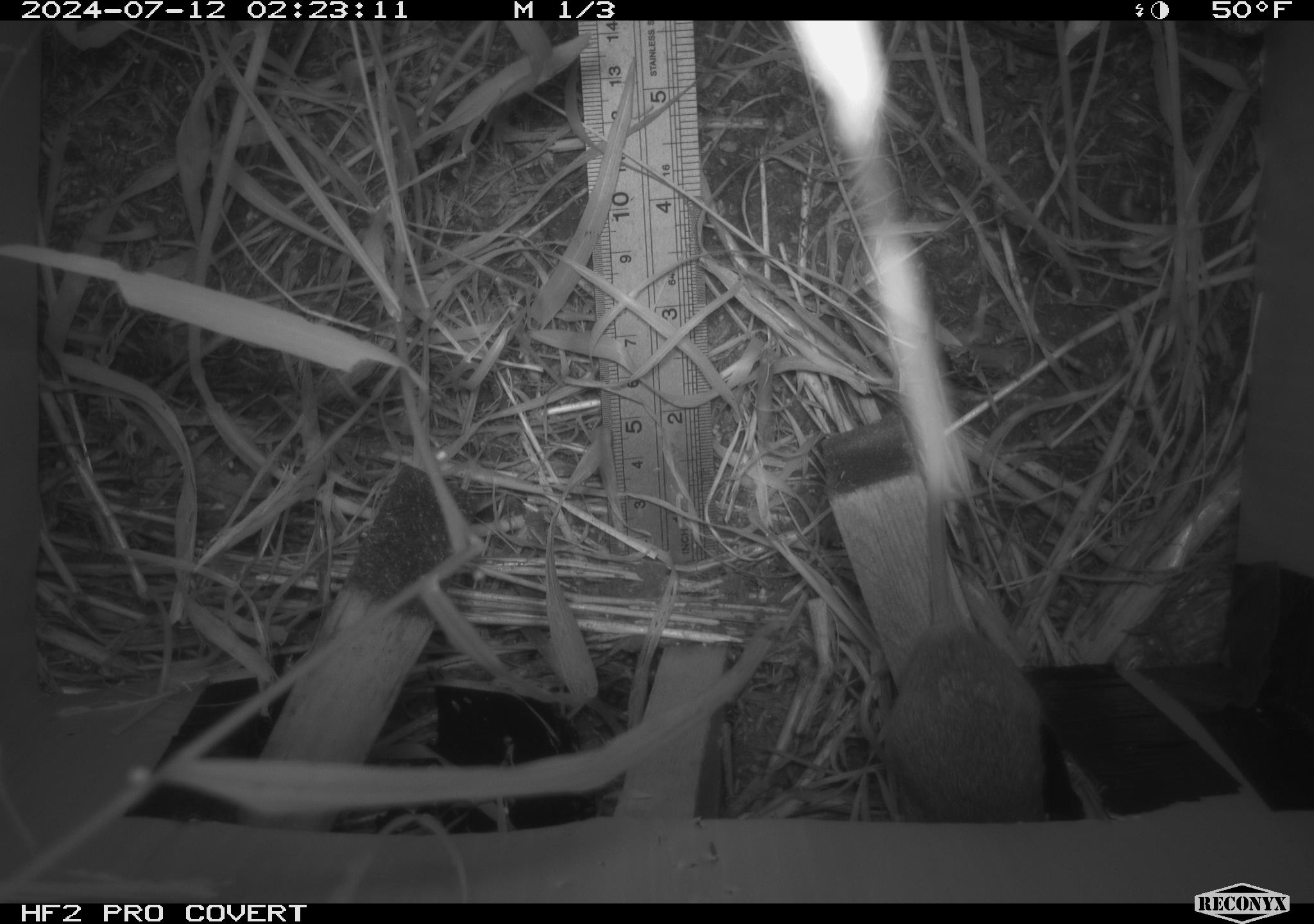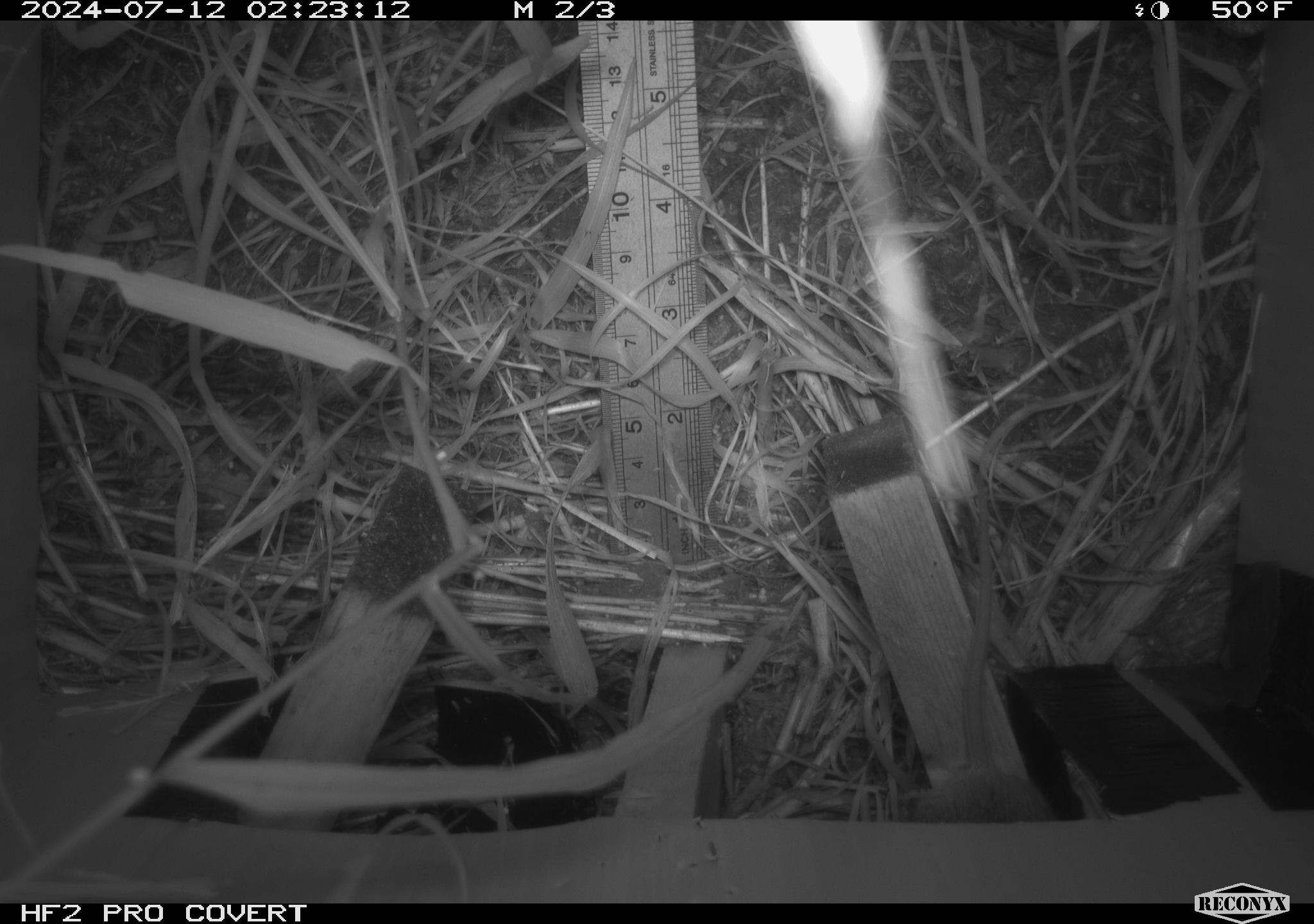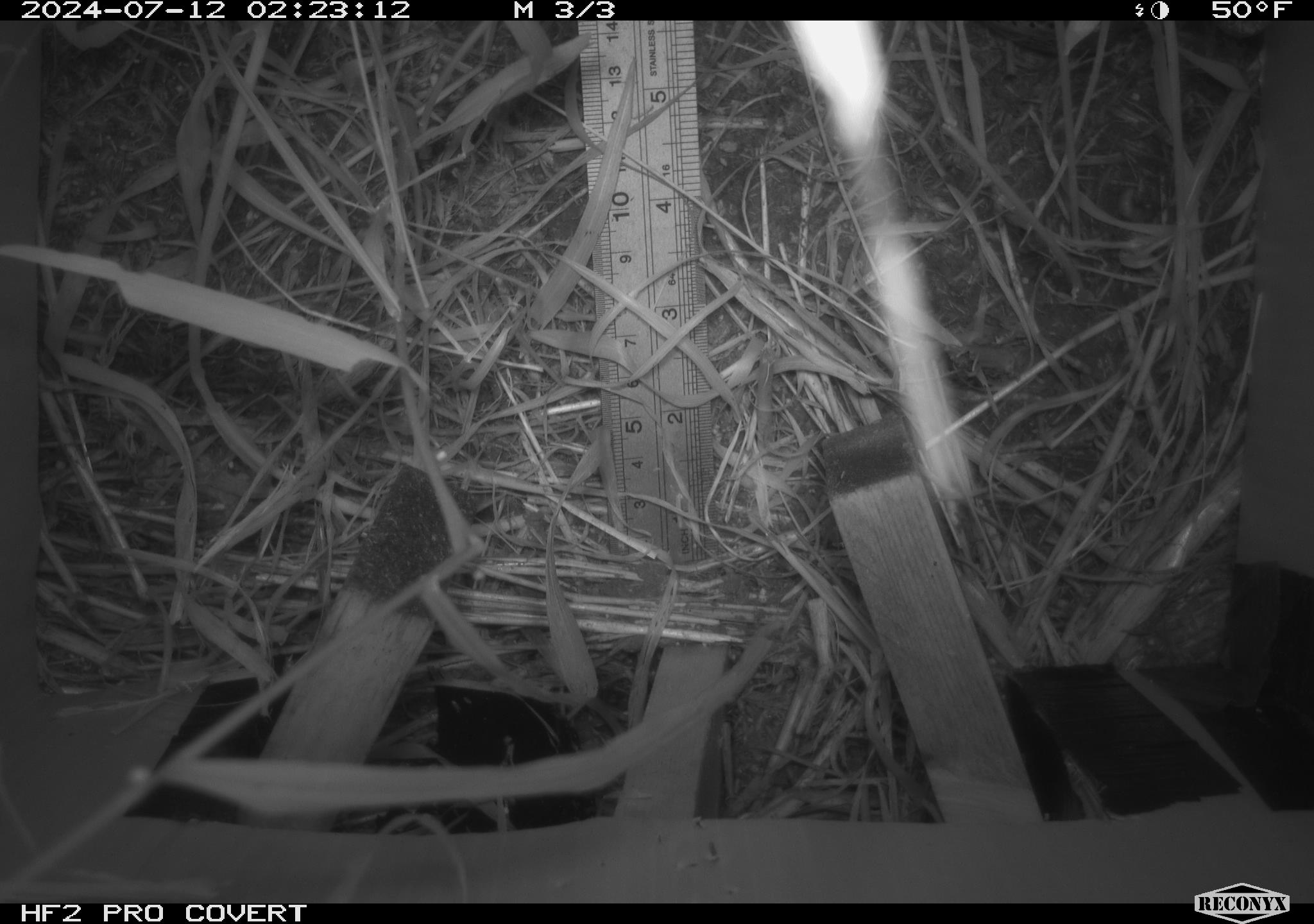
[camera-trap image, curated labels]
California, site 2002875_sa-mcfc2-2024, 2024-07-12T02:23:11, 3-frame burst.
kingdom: Animalia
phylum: Chordata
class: Mammalia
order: Rodentia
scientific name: Rodentia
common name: rodent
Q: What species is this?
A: Rodent (Rodentia).